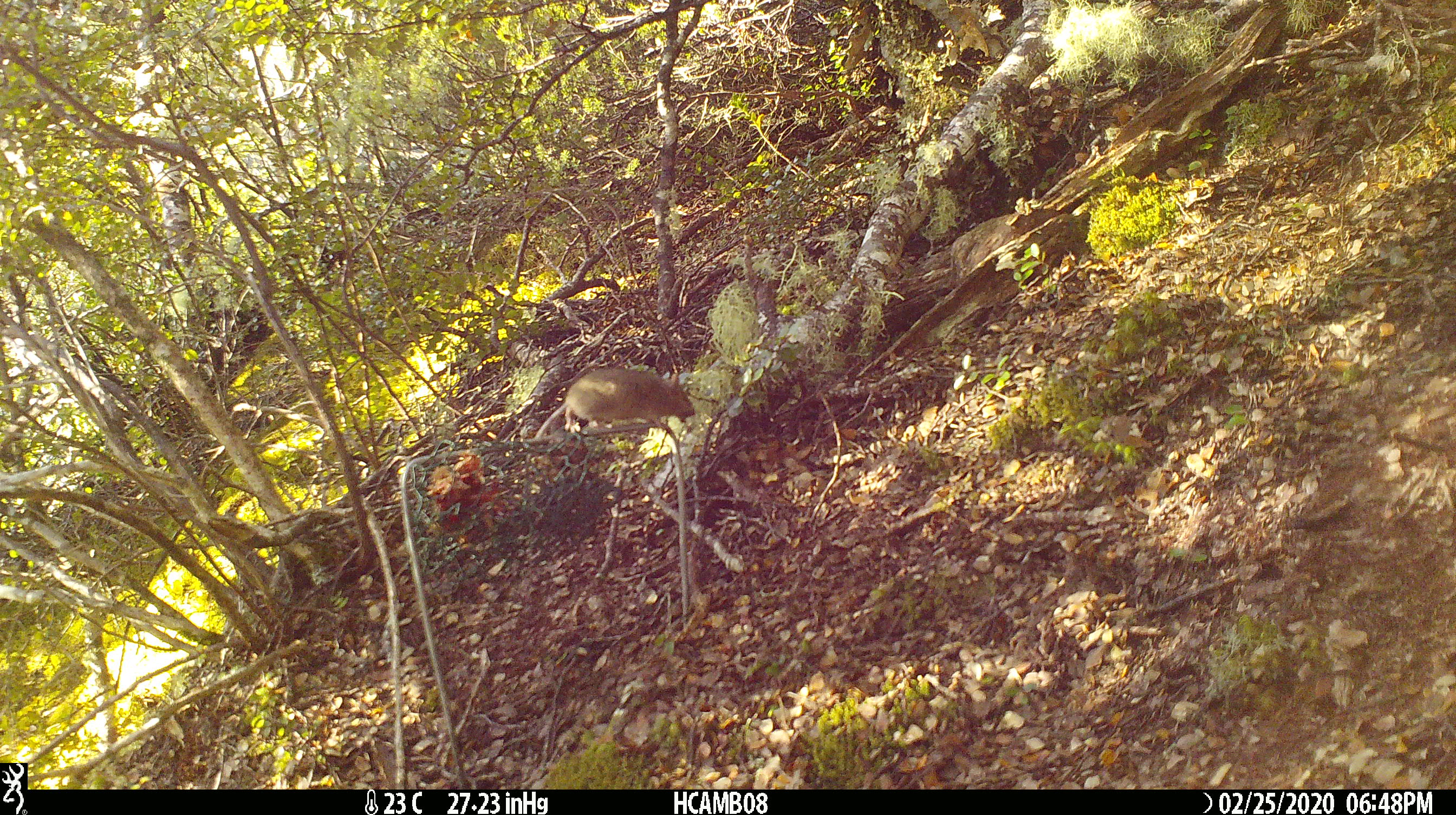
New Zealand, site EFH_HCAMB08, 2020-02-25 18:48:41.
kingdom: Animalia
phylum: Chordata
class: Mammalia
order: Rodentia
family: Muridae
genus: Mus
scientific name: Mus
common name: mouse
Mouse (Mus).